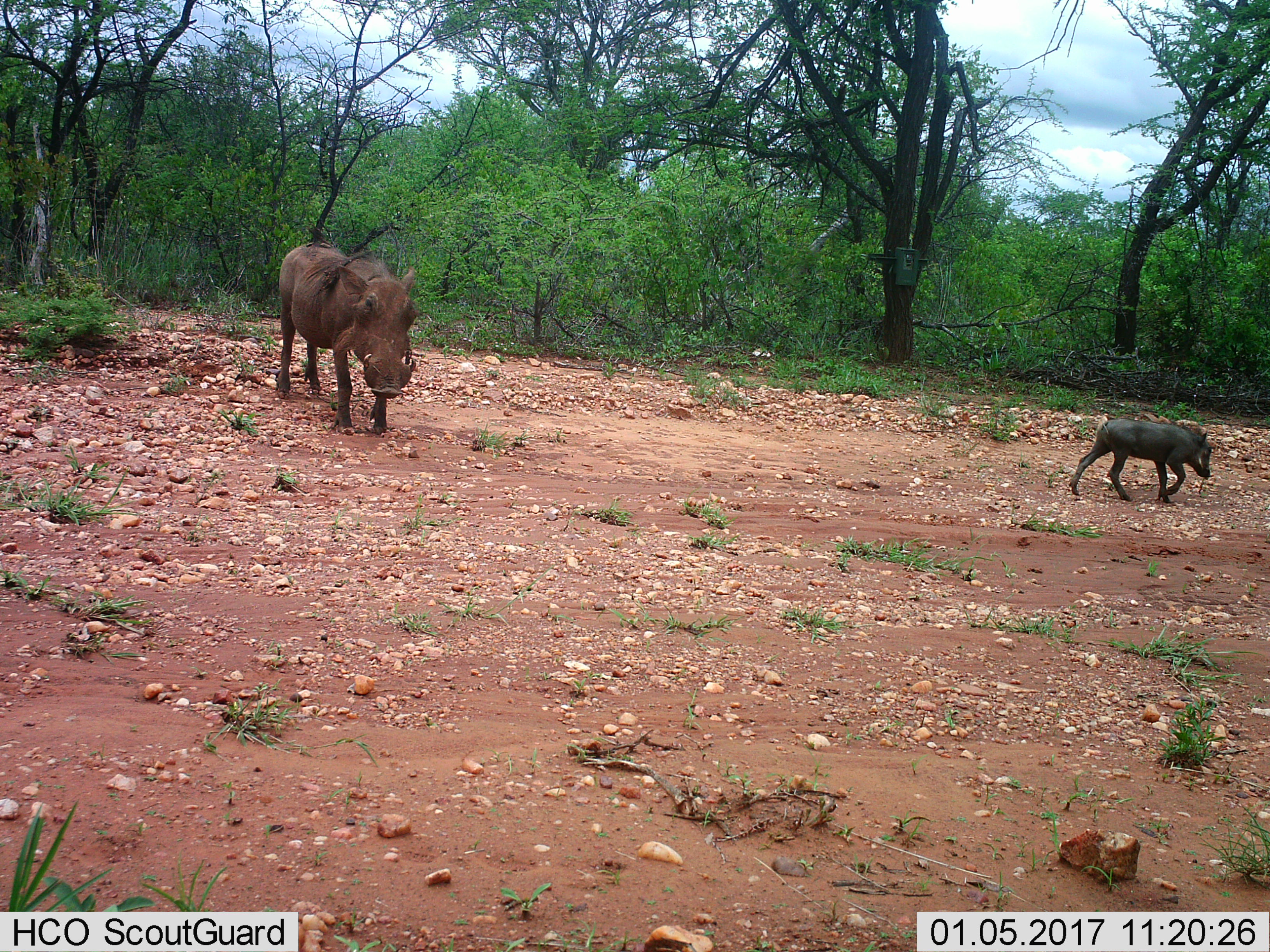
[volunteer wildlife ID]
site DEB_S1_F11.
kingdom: Animalia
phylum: Chordata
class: Mammalia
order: Artiodactyla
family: Suidae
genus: Phacochoerus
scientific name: Phacochoerus africanus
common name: warthog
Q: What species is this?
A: Warthog (Phacochoerus africanus).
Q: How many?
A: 2.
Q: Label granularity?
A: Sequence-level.